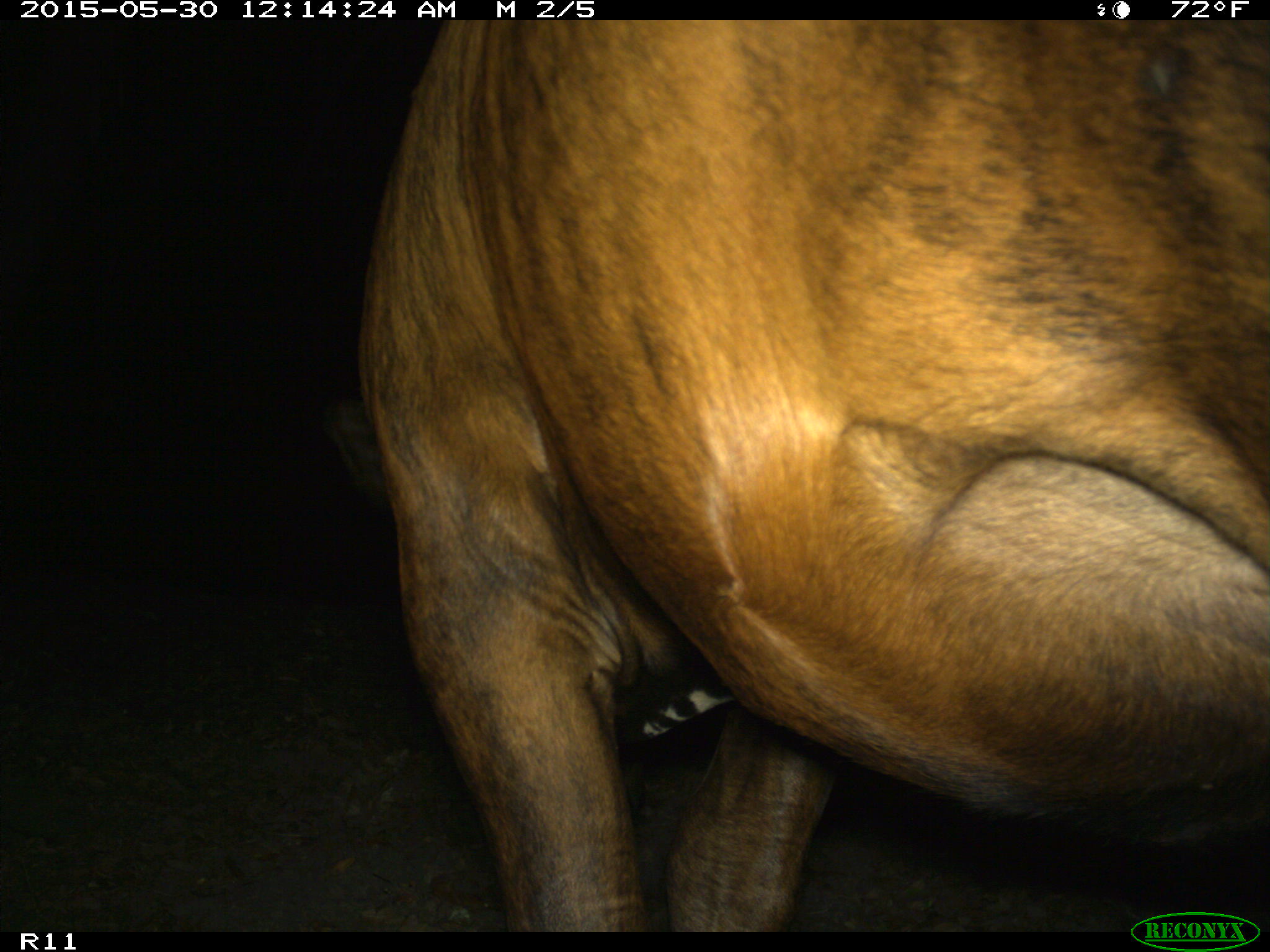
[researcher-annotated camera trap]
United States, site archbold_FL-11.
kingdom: Animalia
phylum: Chordata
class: Mammalia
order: Artiodactyla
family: Bovidae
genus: Bos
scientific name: Bos taurus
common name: domestic cow